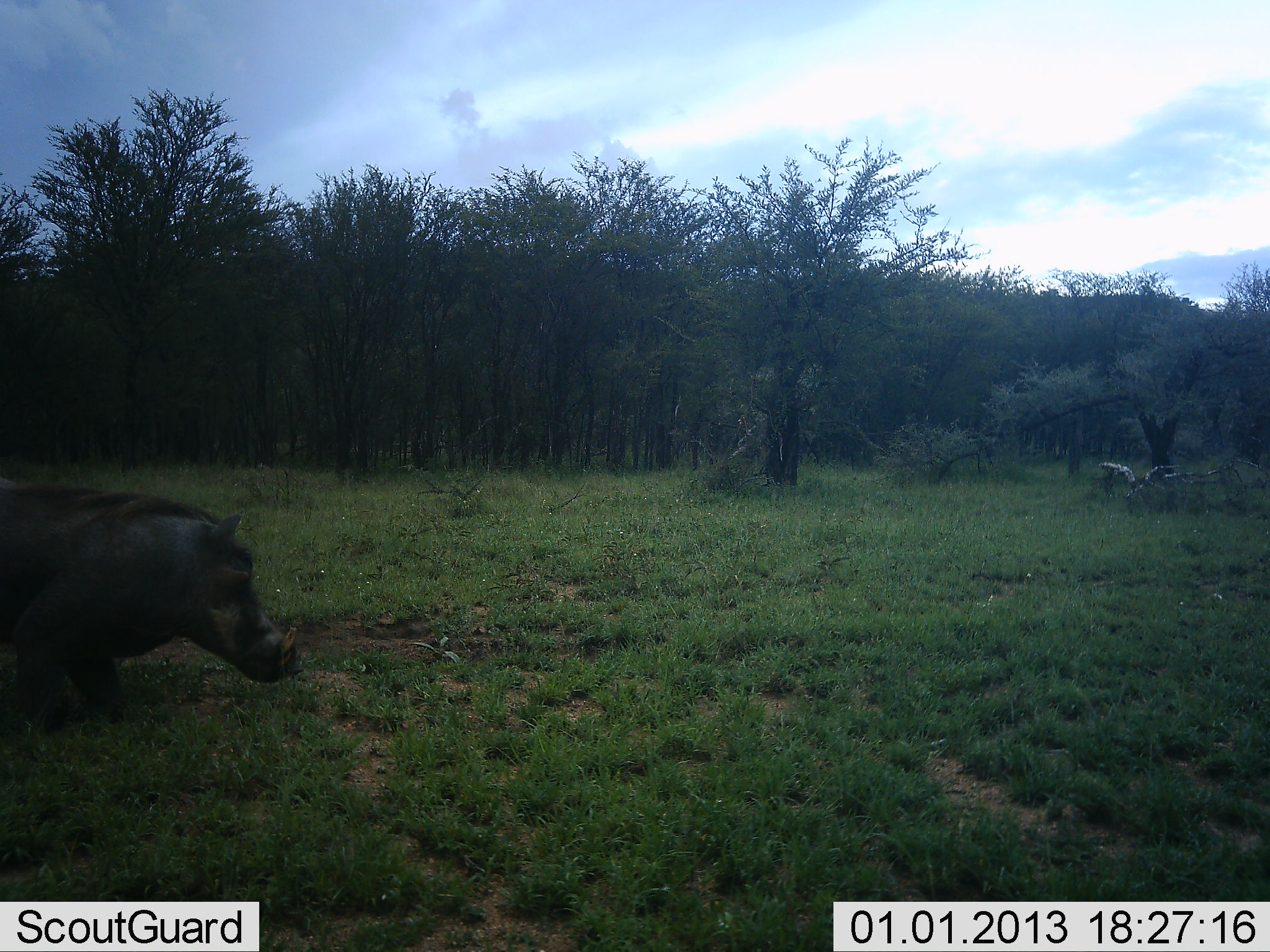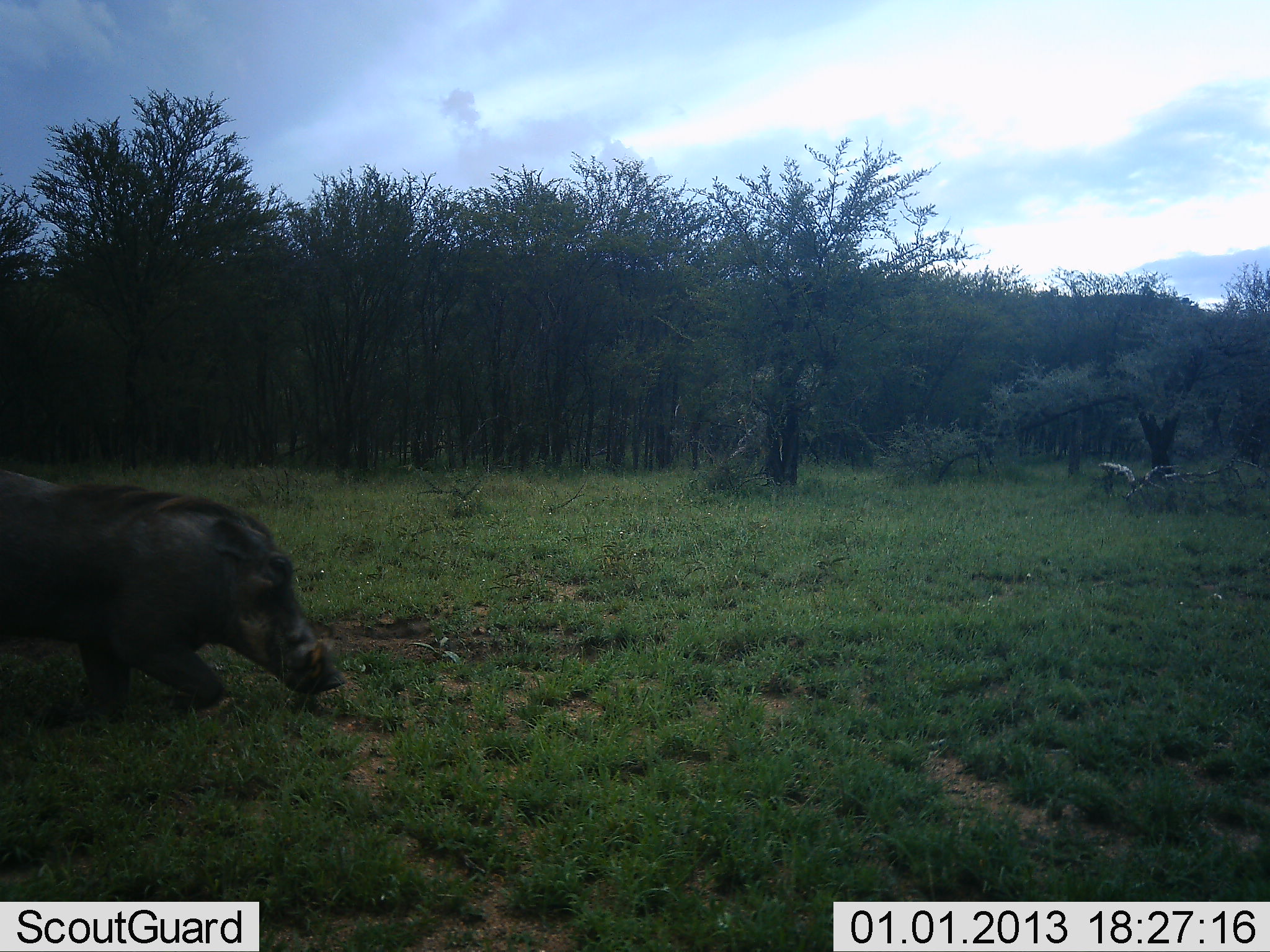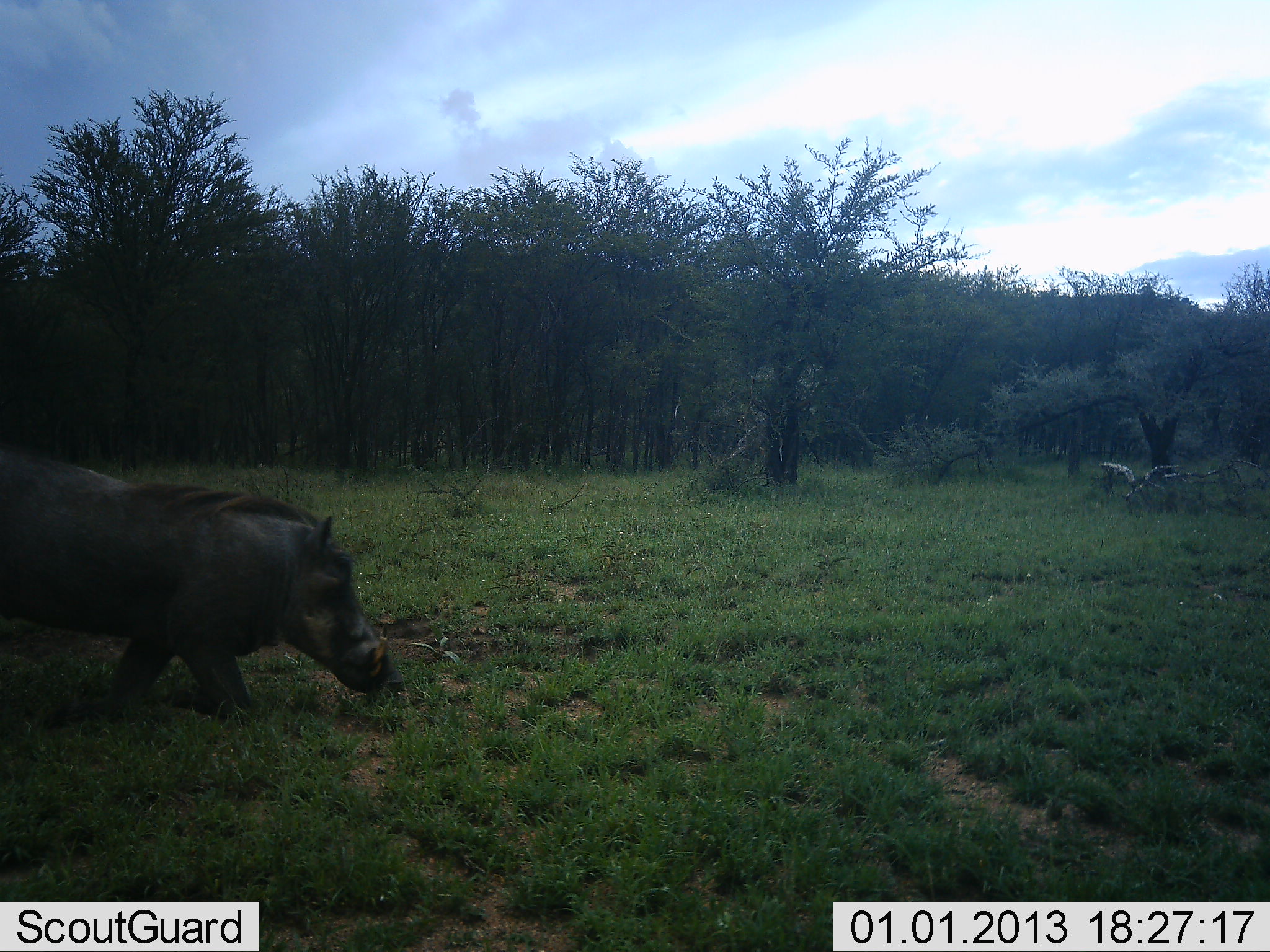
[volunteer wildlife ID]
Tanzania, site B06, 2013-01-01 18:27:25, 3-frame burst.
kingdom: Animalia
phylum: Chordata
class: Mammalia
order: Artiodactyla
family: Suidae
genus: Phacochoerus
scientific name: Phacochoerus africanus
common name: warthog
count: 1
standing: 0%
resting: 0%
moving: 92%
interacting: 0%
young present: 0%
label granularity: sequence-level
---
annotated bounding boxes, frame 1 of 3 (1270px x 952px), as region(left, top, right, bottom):
animal: region(0, 482, 308, 733)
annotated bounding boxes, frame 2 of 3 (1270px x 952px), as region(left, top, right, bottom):
animal: region(0, 468, 353, 716)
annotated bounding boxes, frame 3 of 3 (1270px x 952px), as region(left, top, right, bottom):
animal: region(0, 451, 405, 726)